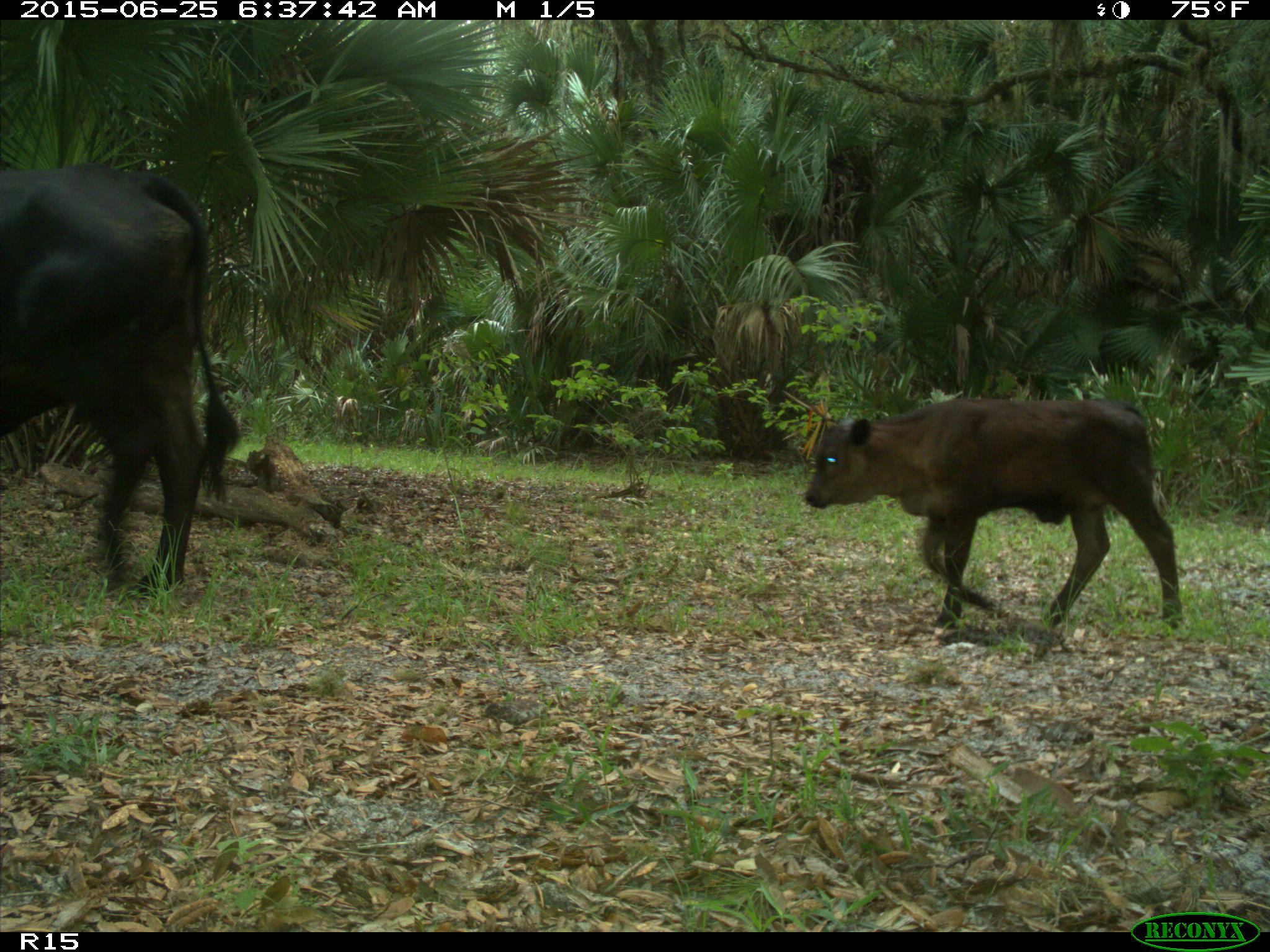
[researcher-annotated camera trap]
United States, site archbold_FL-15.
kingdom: Animalia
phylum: Chordata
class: Mammalia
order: Artiodactyla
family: Bovidae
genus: Bos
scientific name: Bos taurus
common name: domestic cow